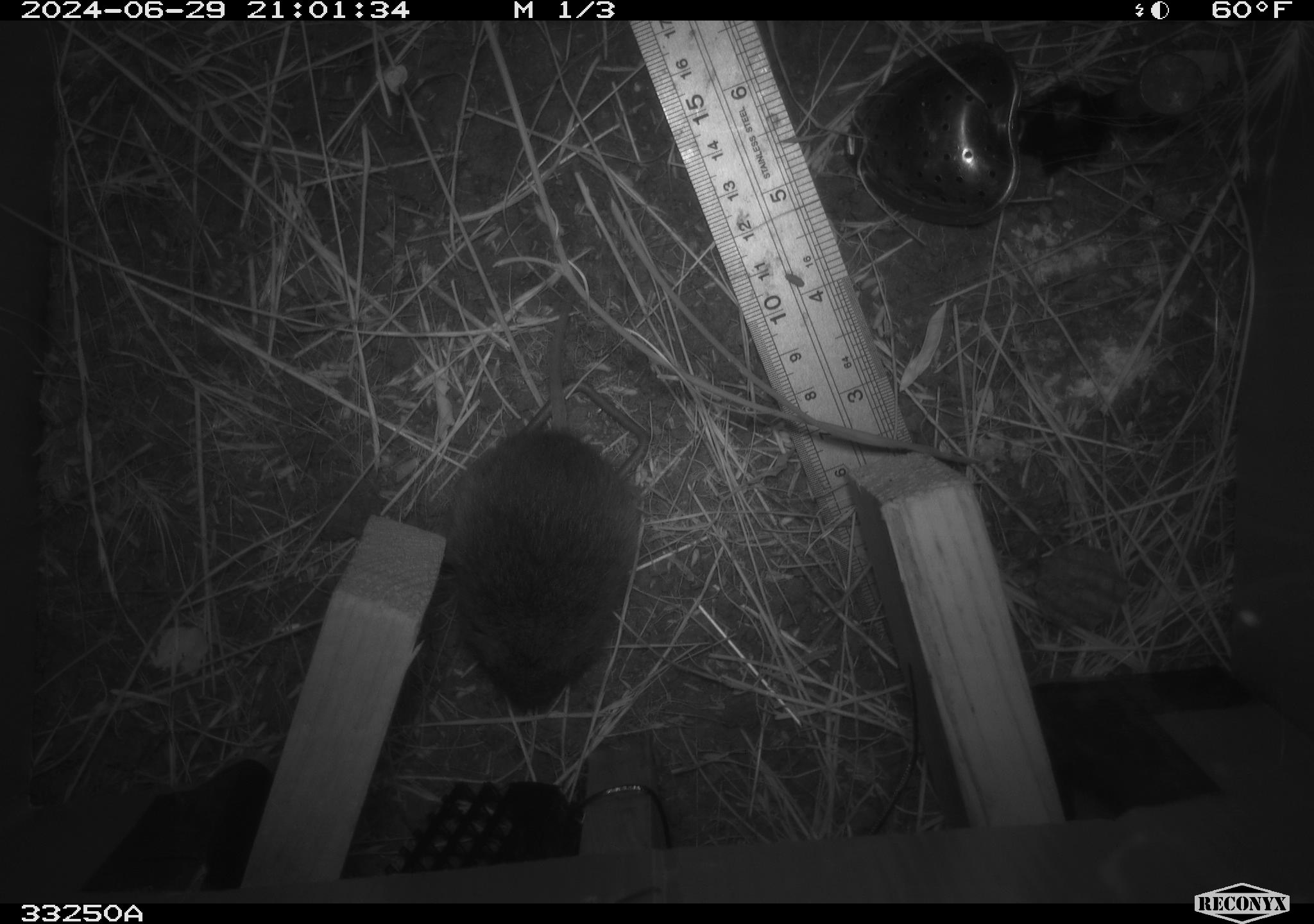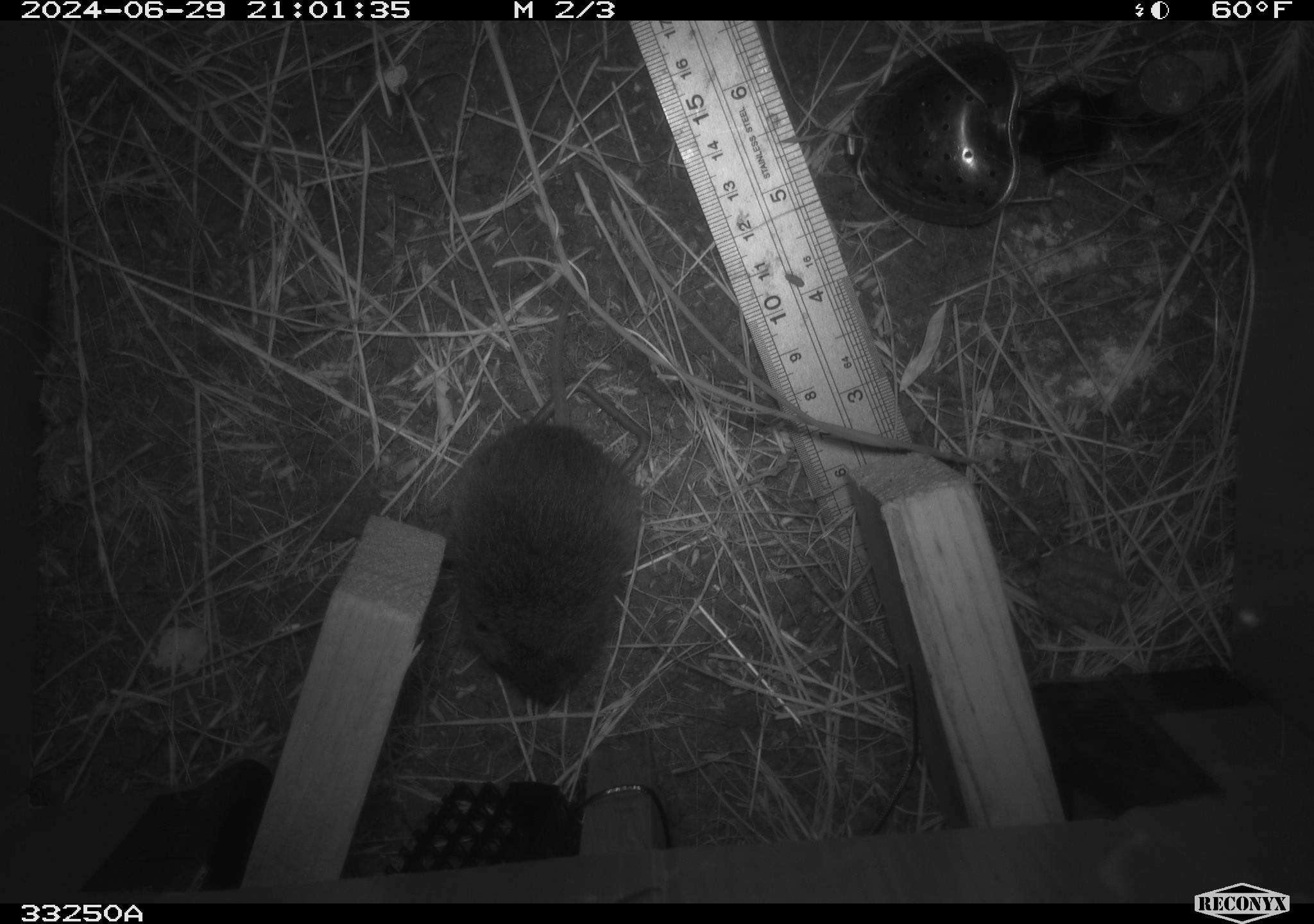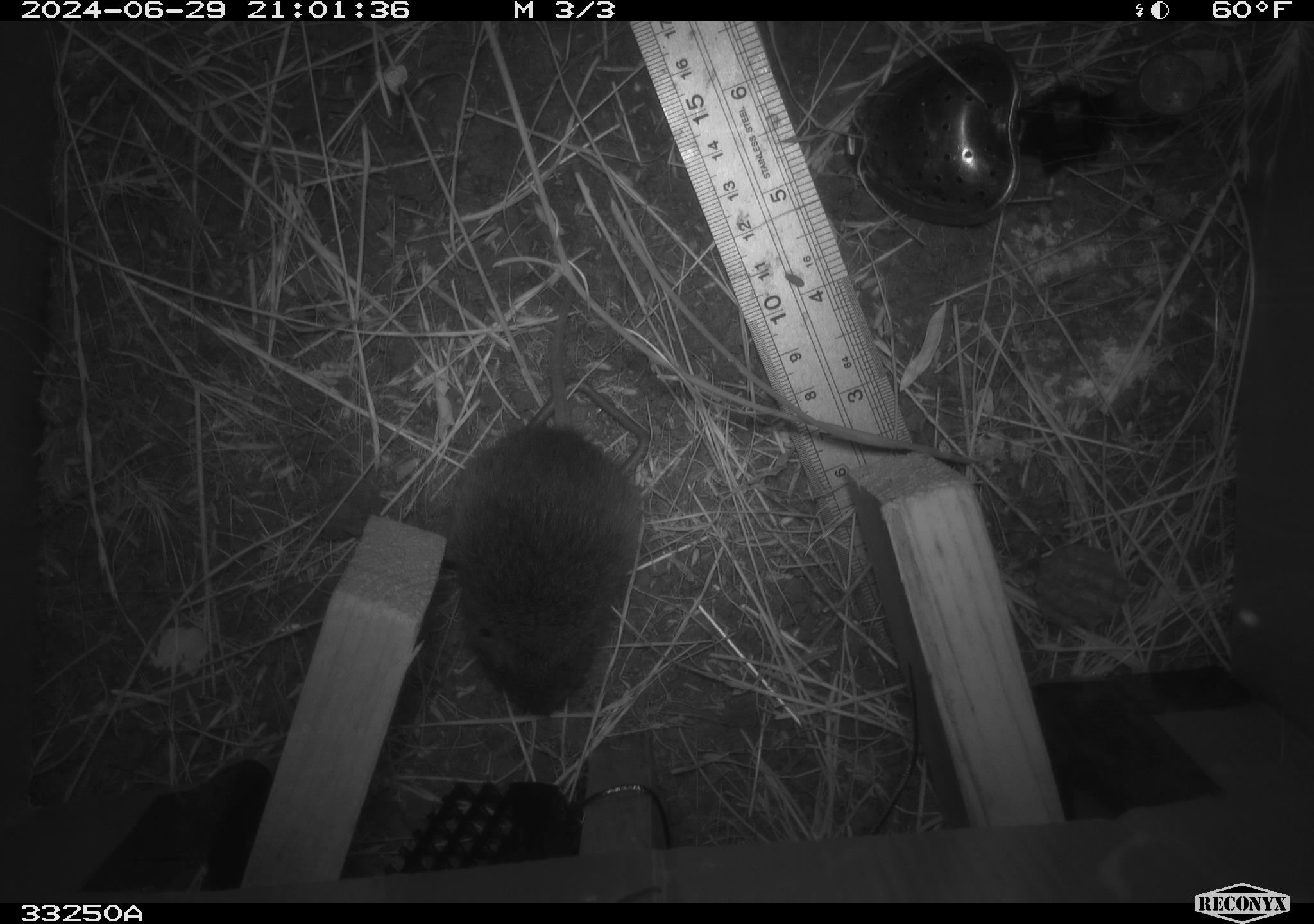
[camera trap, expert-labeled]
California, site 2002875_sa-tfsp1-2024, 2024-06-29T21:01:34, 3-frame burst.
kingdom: Animalia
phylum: Chordata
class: Mammalia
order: Rodentia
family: Cricetidae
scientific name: Arvicolinae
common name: voles, lemmings, and muskrats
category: arvicolinae subfamily